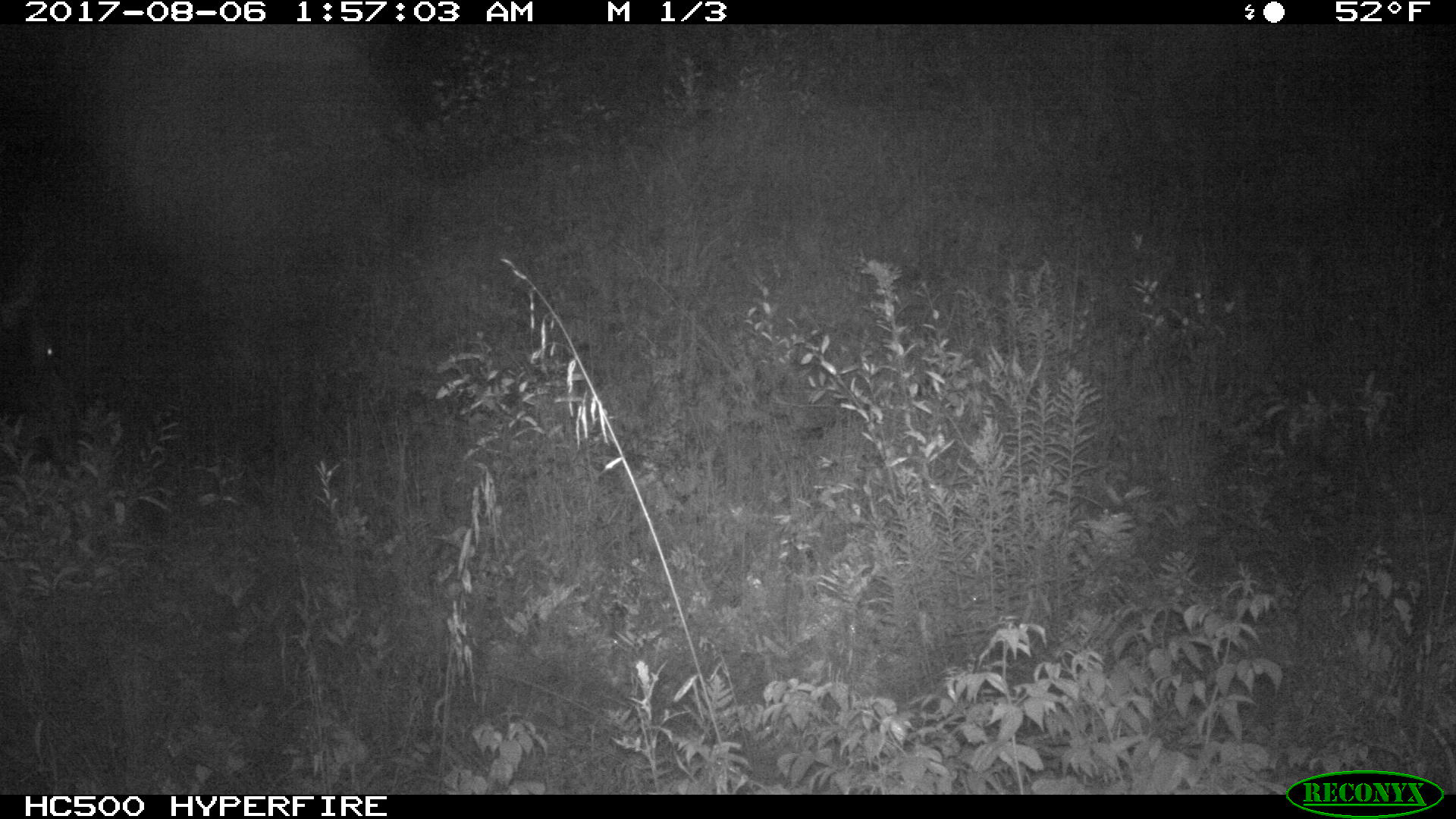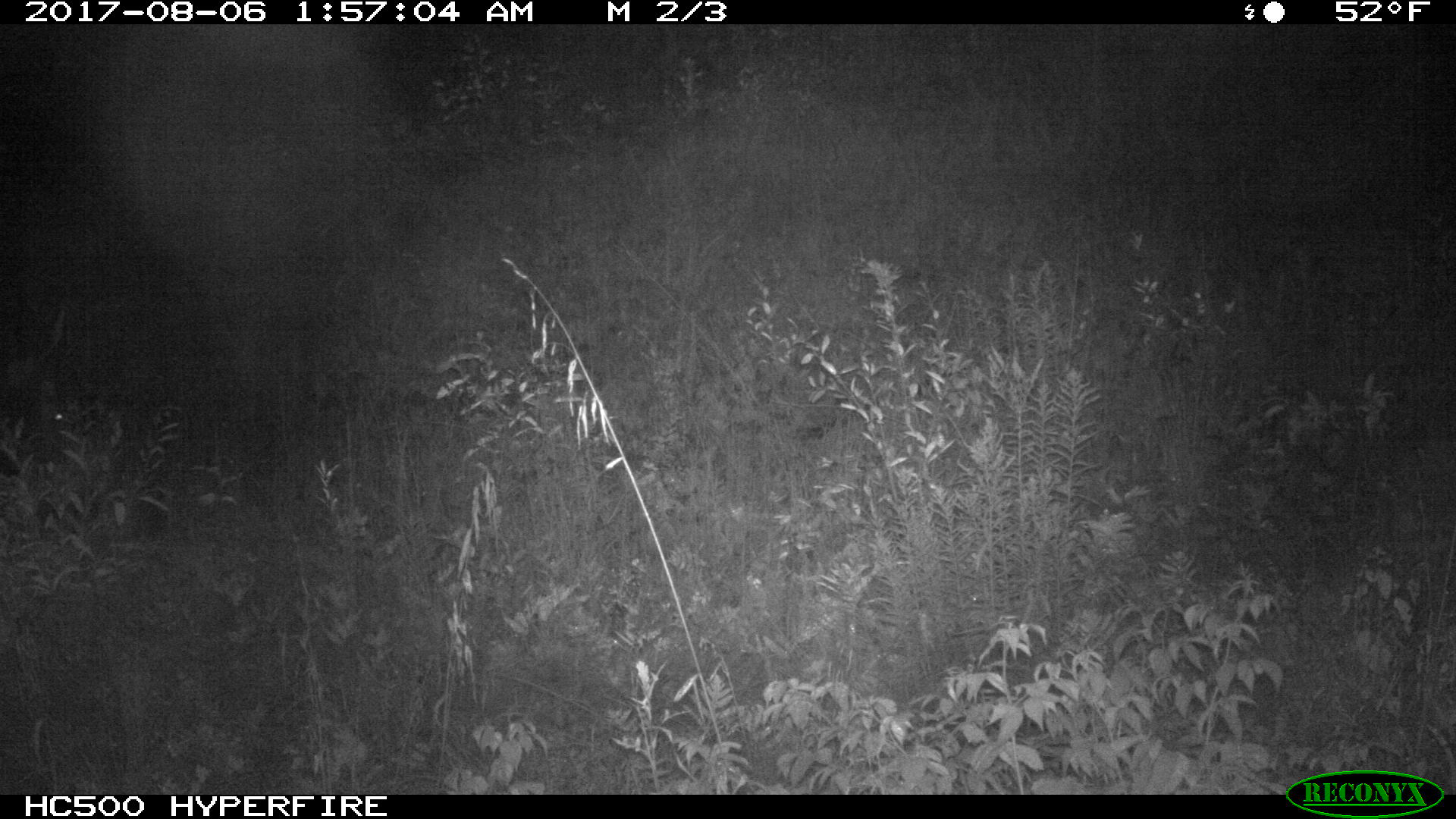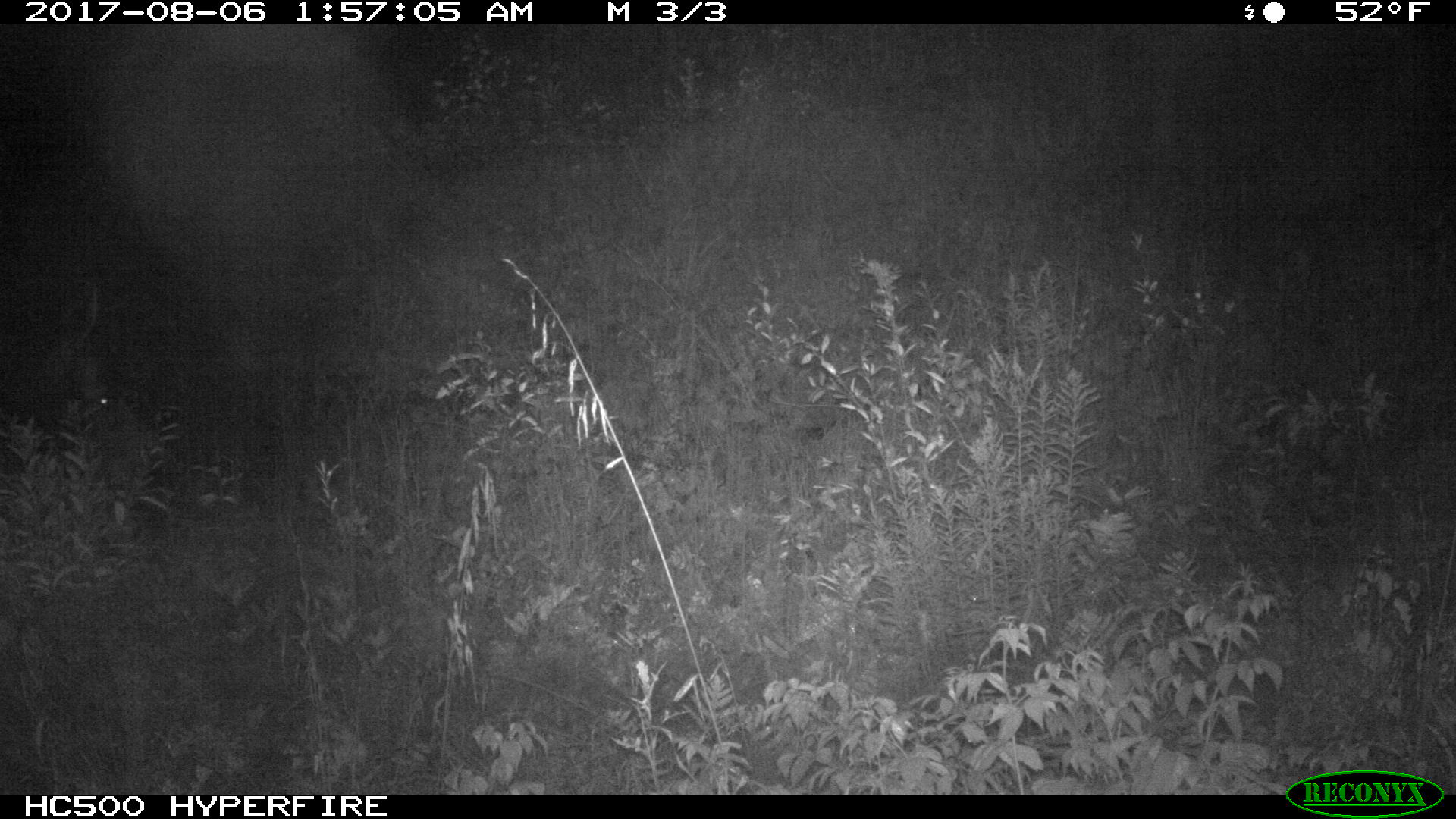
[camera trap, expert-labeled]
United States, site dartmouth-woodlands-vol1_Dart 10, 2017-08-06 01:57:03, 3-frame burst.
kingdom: Animalia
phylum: Chordata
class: Mammalia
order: Artiodactyla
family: Cervidae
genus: Alces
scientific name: Alces alces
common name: moose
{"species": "moose (Alces alces)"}